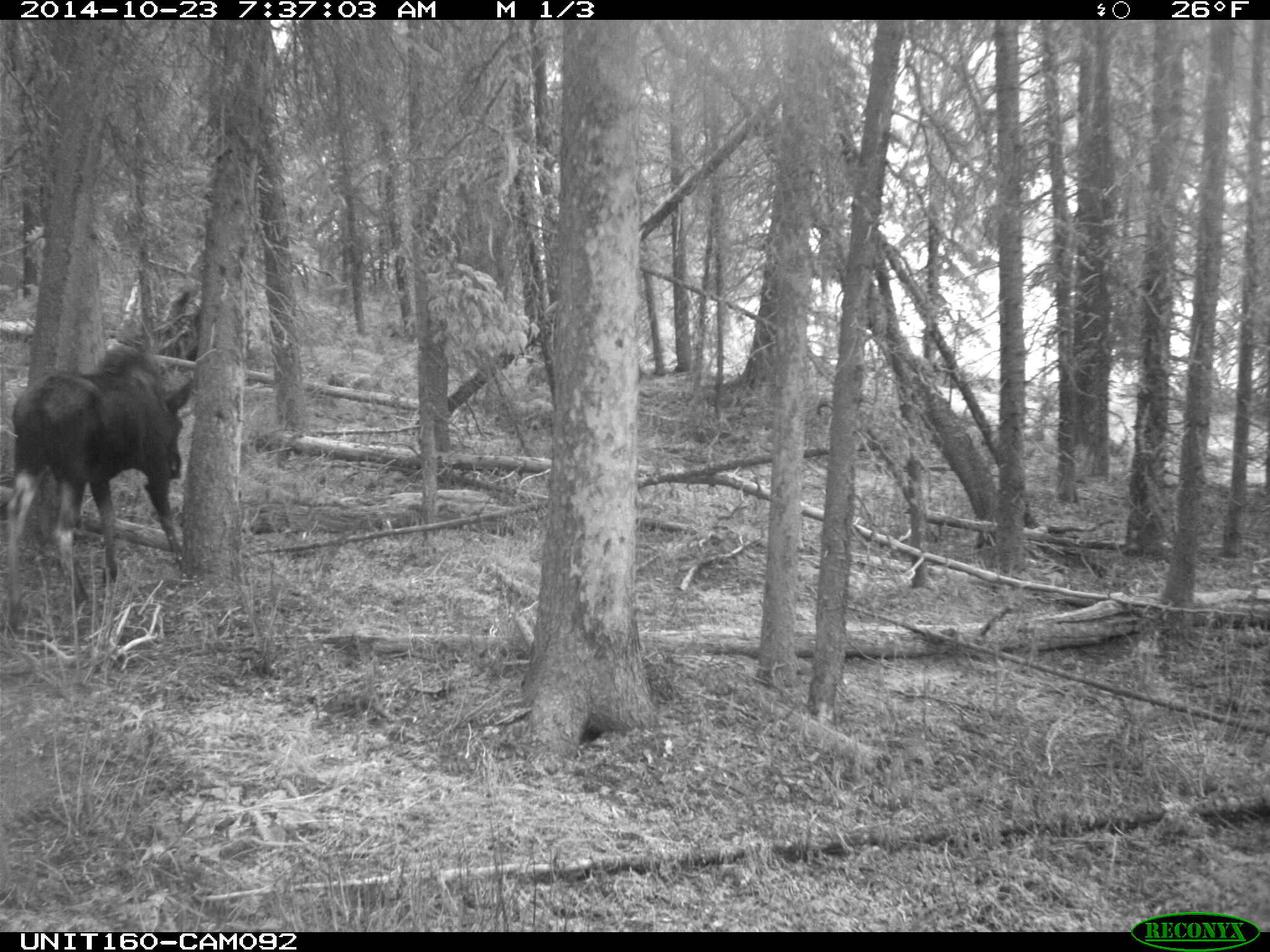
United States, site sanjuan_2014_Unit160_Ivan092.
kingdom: Animalia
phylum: Chordata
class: Mammalia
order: Artiodactyla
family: Cervidae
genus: Alces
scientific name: Alces alces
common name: moose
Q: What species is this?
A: Alces alces (moose).